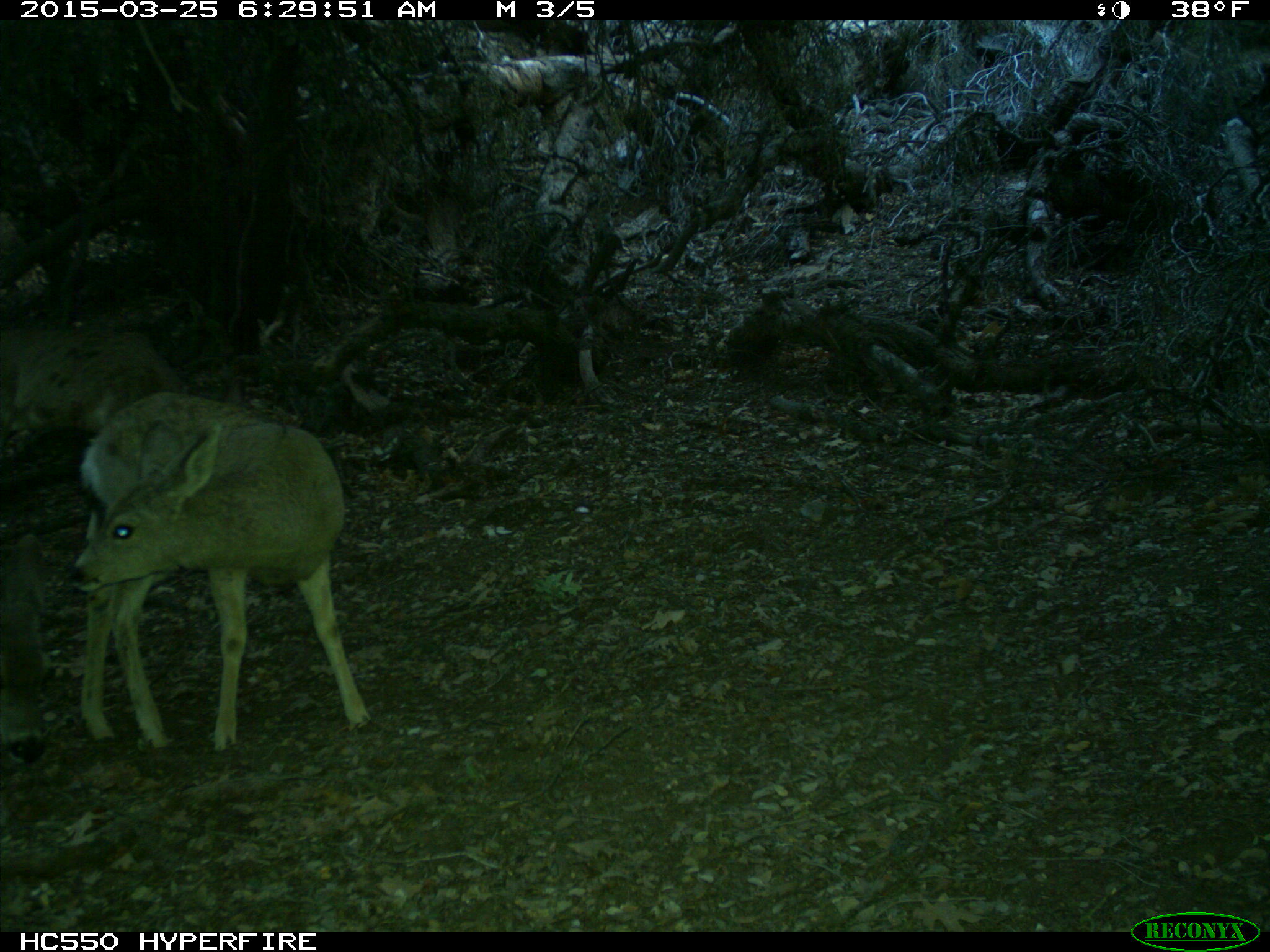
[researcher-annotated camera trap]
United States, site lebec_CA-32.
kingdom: Animalia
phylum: Chordata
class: Mammalia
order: Artiodactyla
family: Cervidae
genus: Odocoileus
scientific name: Odocoileus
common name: deer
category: unidentified deer